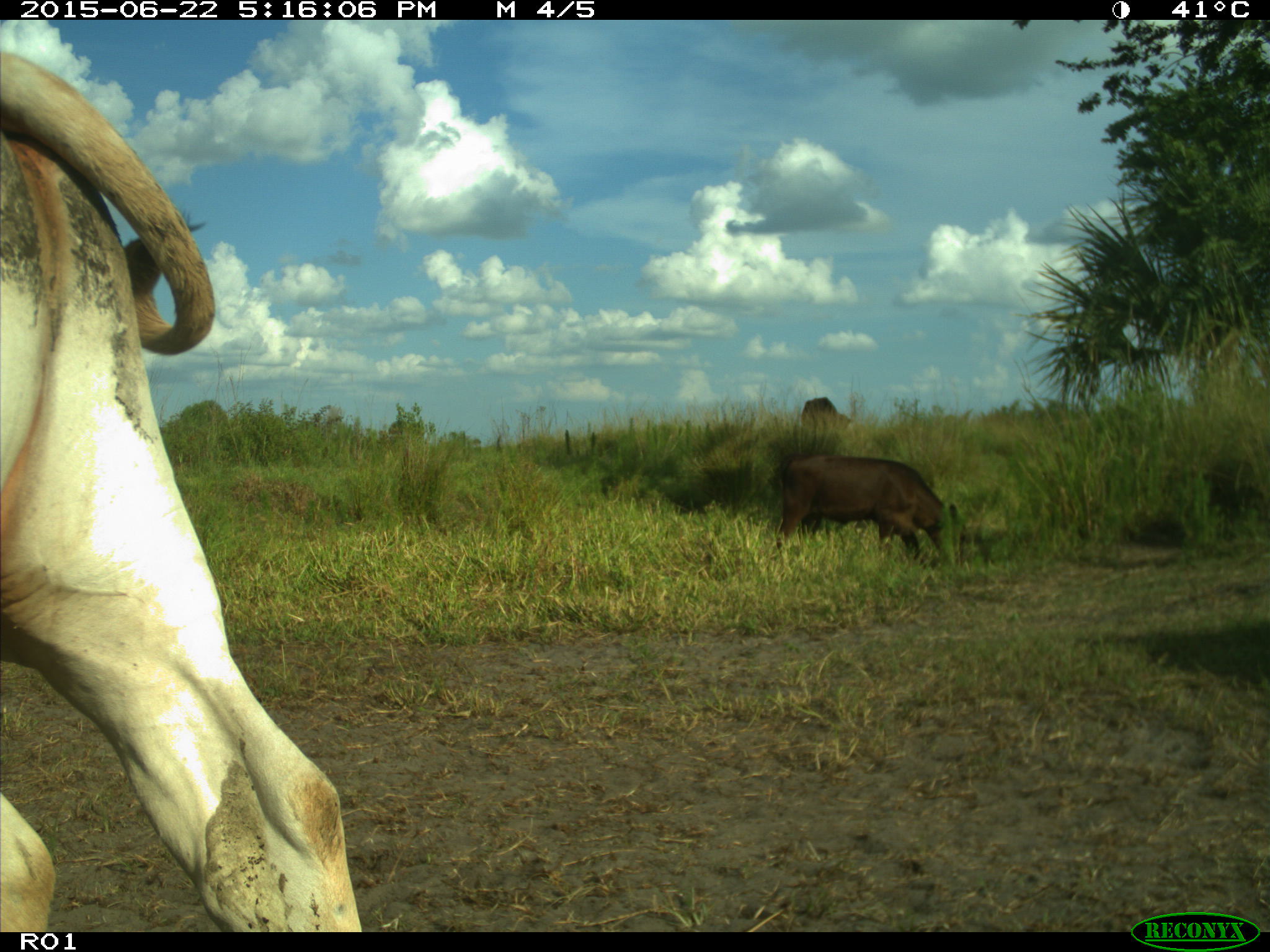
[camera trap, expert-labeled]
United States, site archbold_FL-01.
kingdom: Animalia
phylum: Chordata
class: Mammalia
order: Artiodactyla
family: Bovidae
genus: Bos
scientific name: Bos taurus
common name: domestic cow